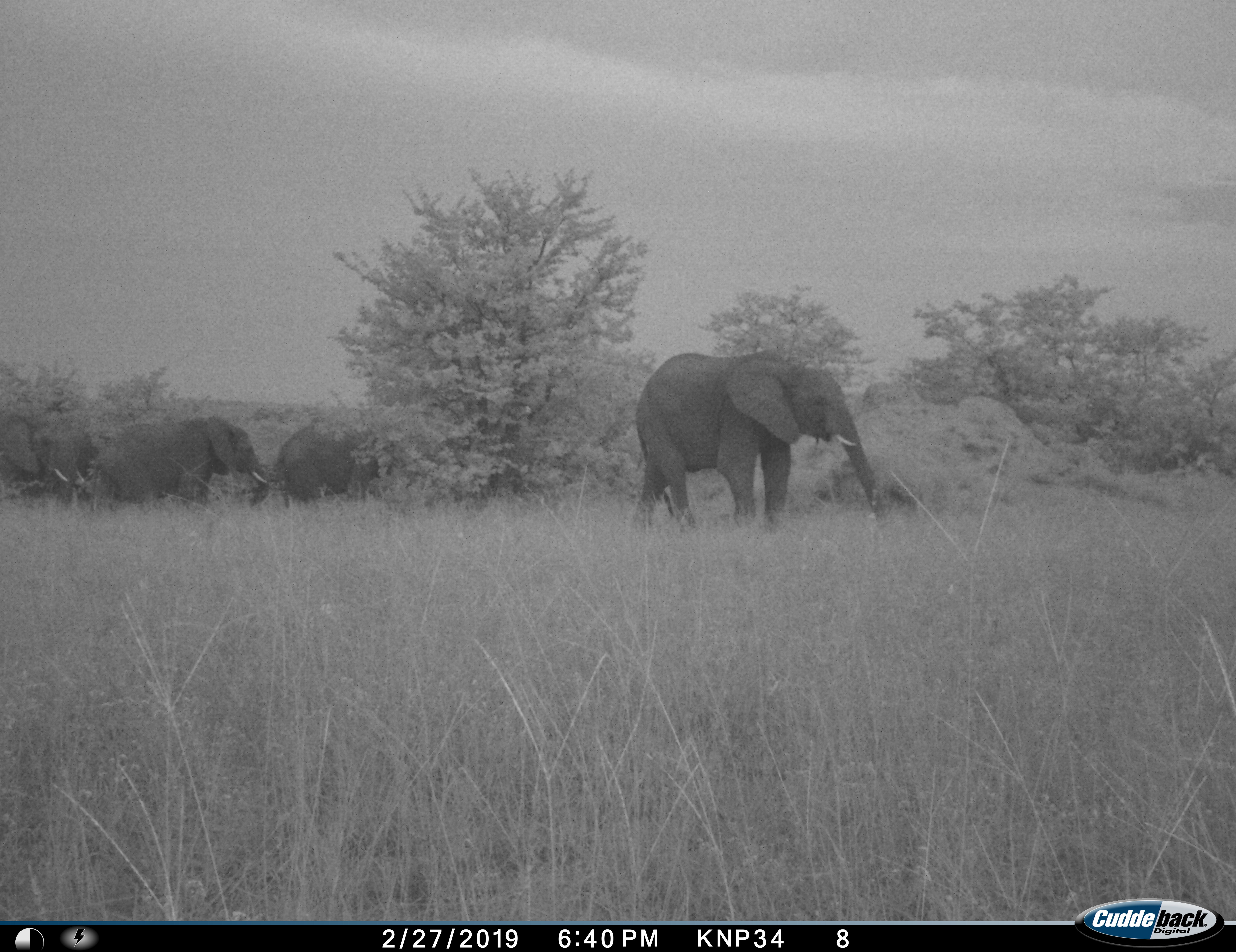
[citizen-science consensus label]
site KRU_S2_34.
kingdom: Animalia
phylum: Chordata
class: Mammalia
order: Proboscidea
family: Elephantidae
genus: Loxodonta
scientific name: Loxodonta africana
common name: african bush elephant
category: elephant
Elephant (african bush elephant) (Loxodonta africana), count 4. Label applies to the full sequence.